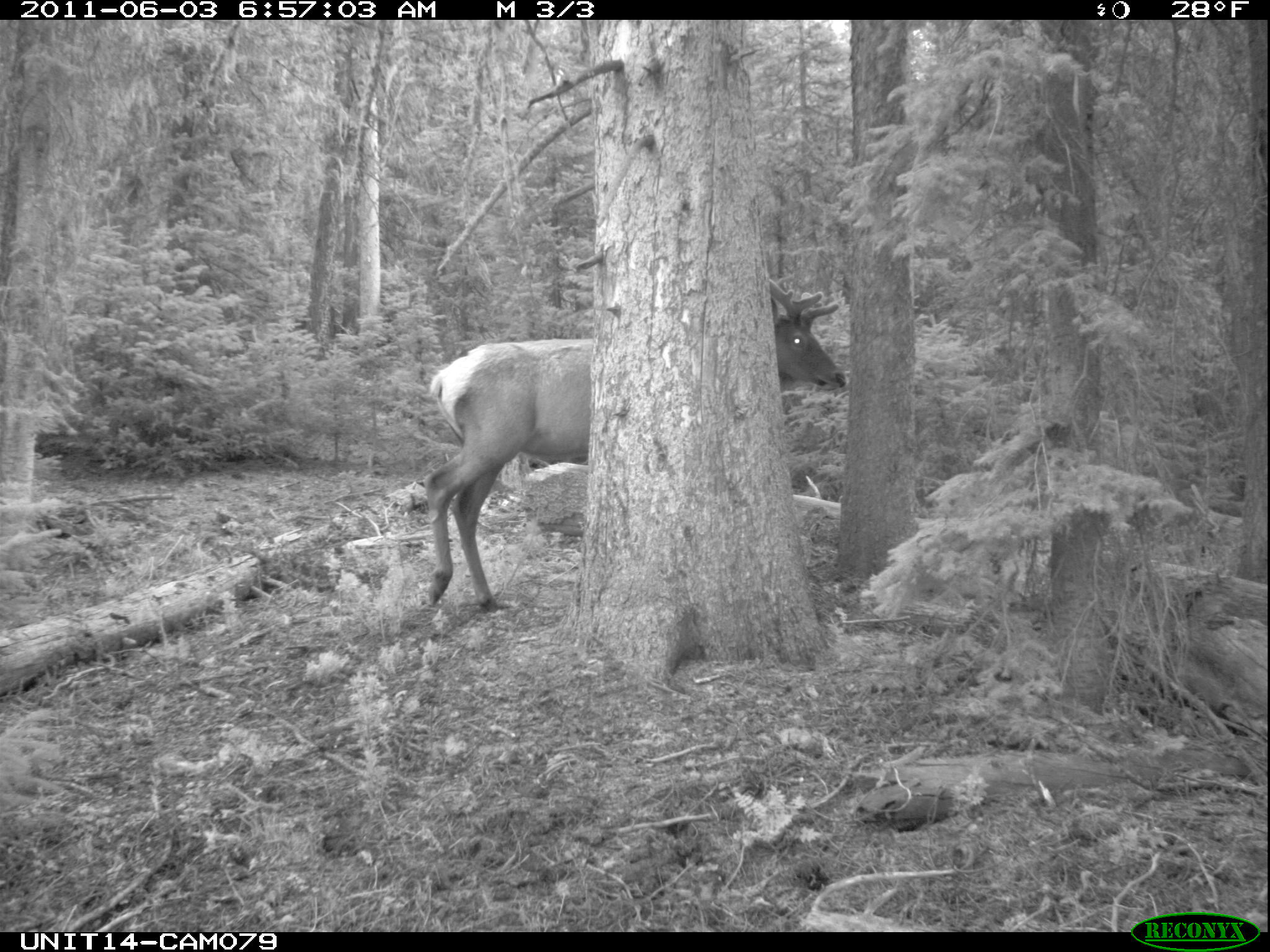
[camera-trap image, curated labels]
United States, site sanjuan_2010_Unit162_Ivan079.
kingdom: Animalia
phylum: Chordata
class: Mammalia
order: Artiodactyla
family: Cervidae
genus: Cervus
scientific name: Cervus elaphus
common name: red deer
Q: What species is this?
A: Cervus elaphus (red deer).